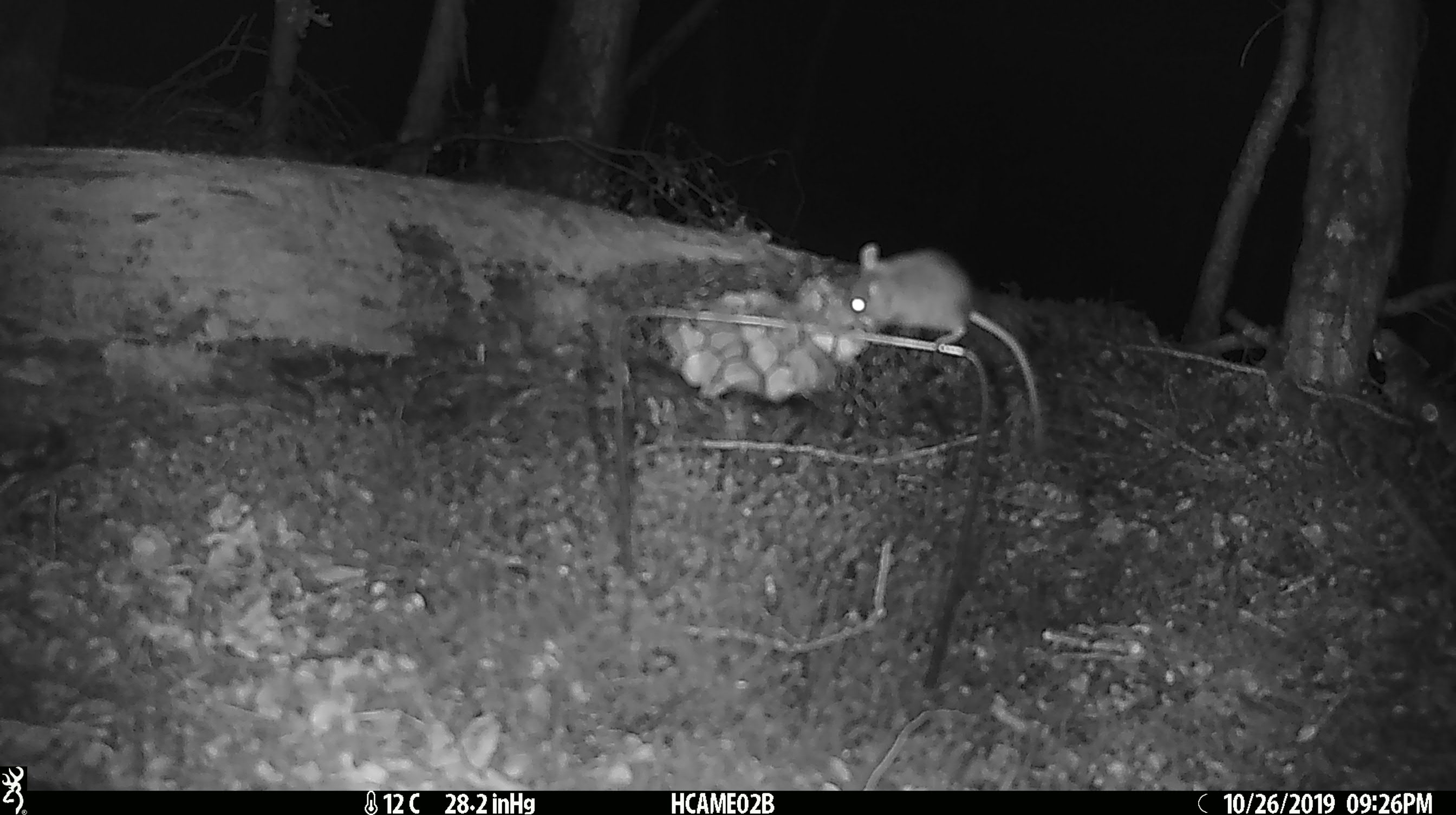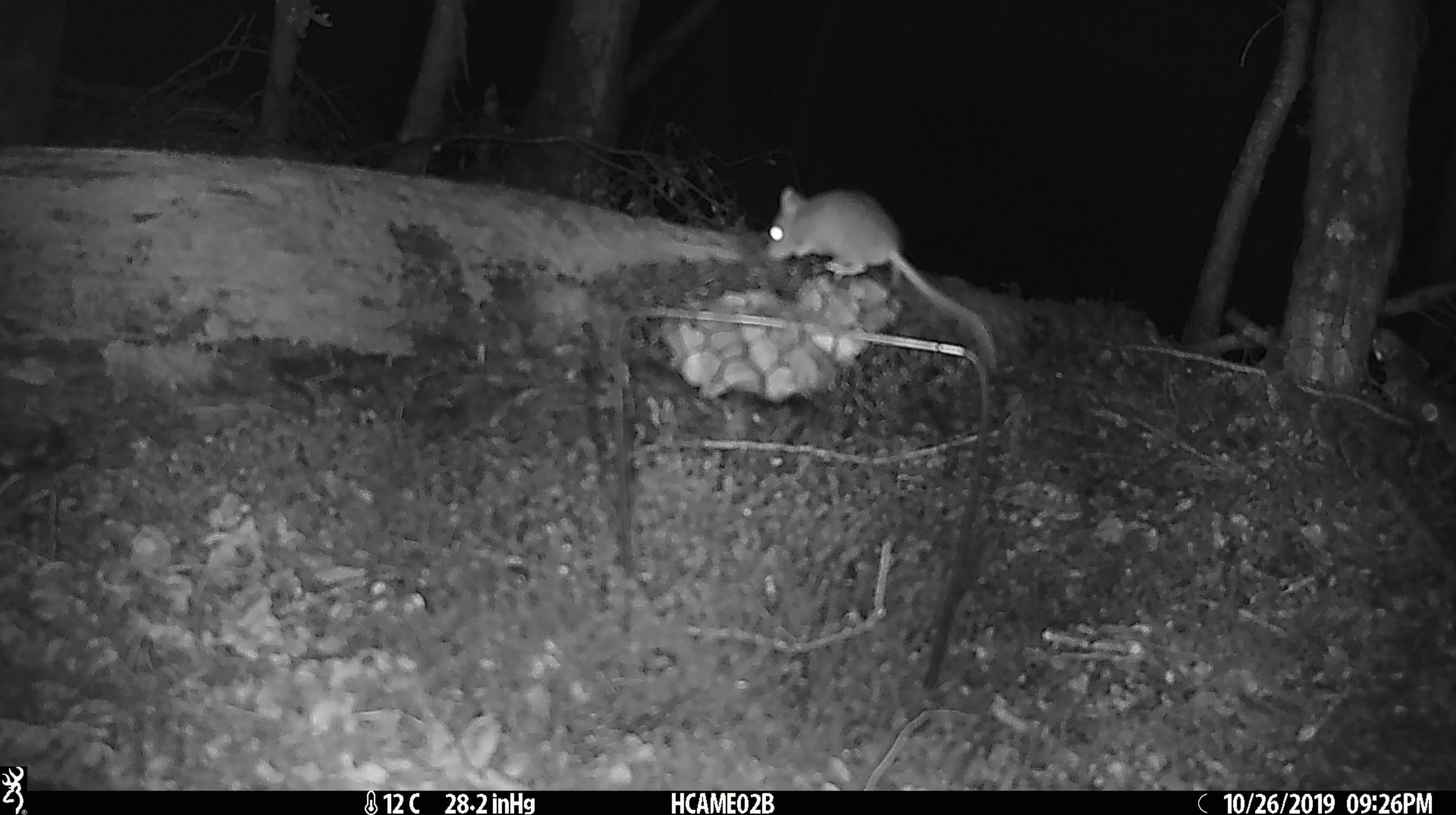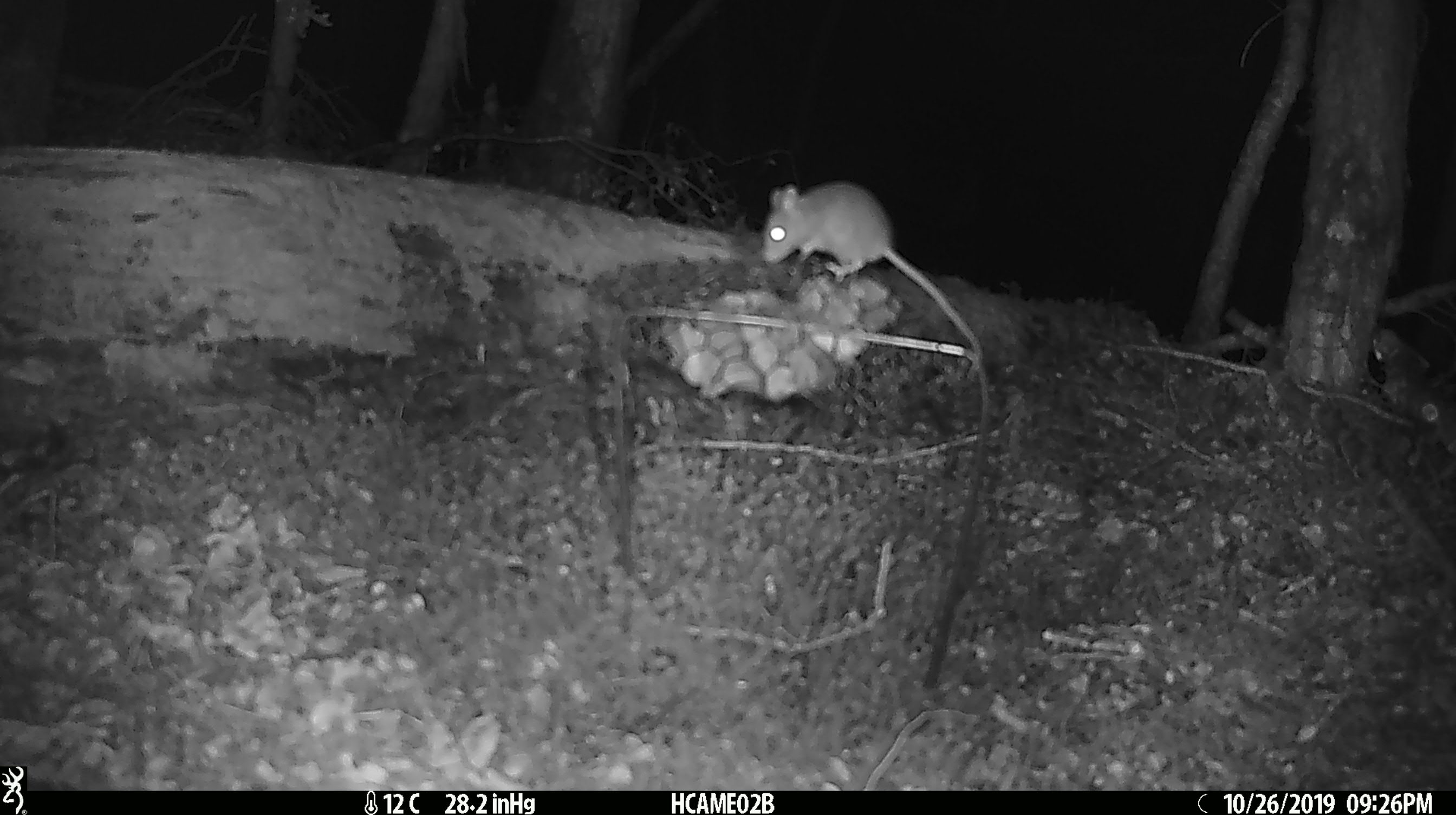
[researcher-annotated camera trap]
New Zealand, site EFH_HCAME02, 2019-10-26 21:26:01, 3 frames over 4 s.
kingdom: Animalia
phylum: Chordata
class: Mammalia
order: Rodentia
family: Muridae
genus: Mus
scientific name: Mus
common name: mouse